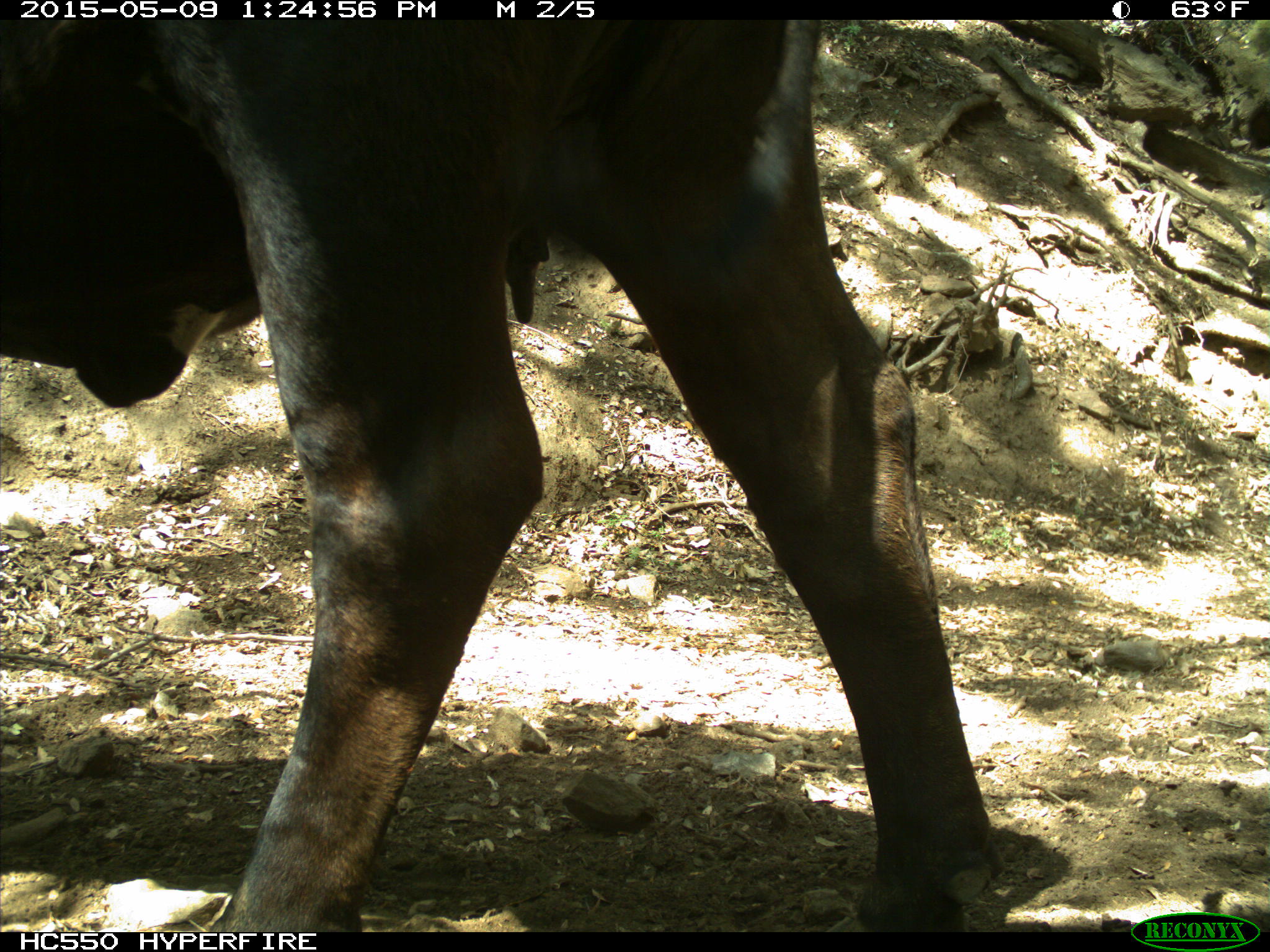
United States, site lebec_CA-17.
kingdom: Animalia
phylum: Chordata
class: Mammalia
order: Artiodactyla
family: Bovidae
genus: Bos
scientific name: Bos taurus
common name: domestic cow